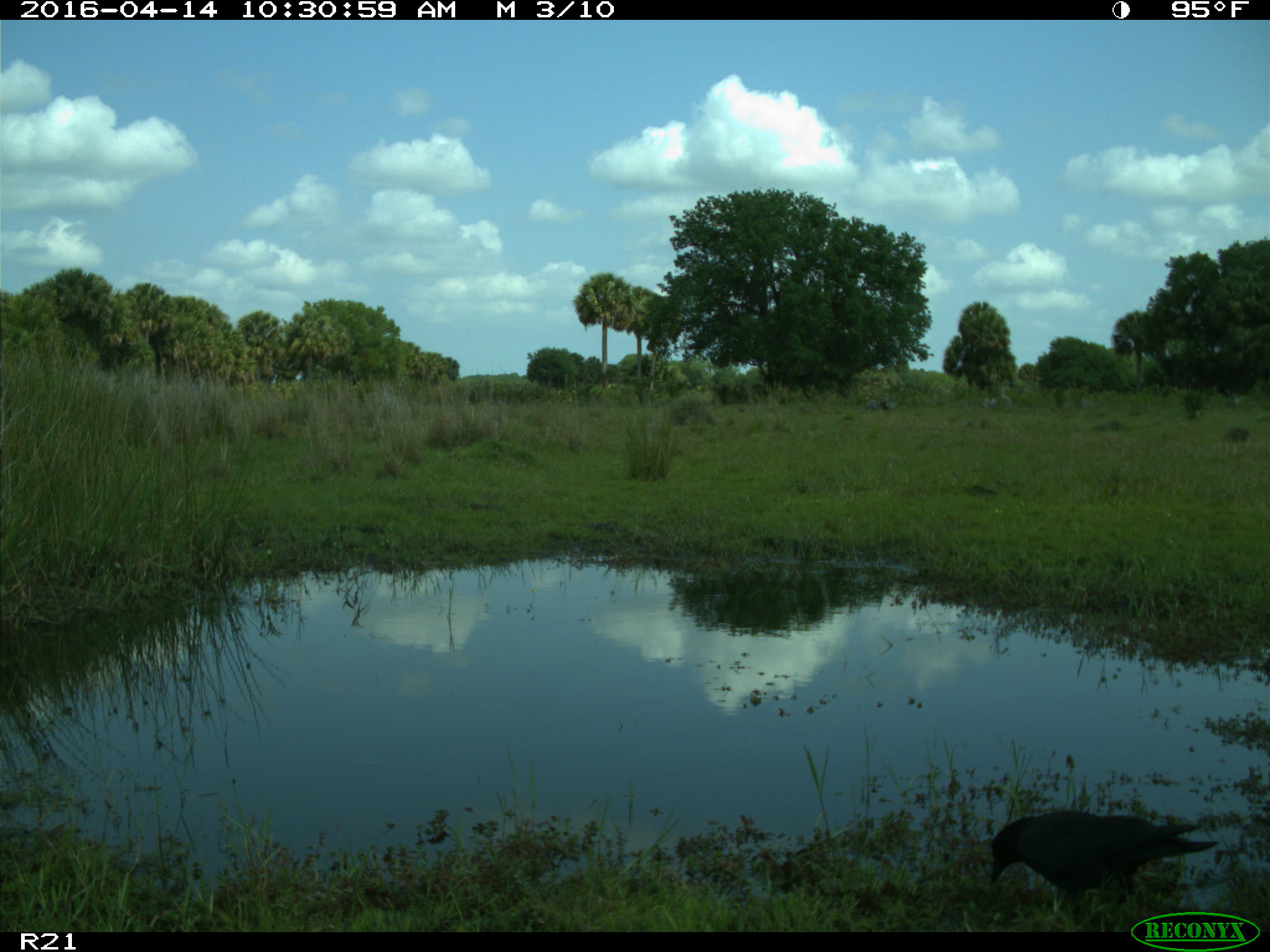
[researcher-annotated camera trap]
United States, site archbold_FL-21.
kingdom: Animalia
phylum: Chordata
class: Aves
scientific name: Aves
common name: birds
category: unidentified bird